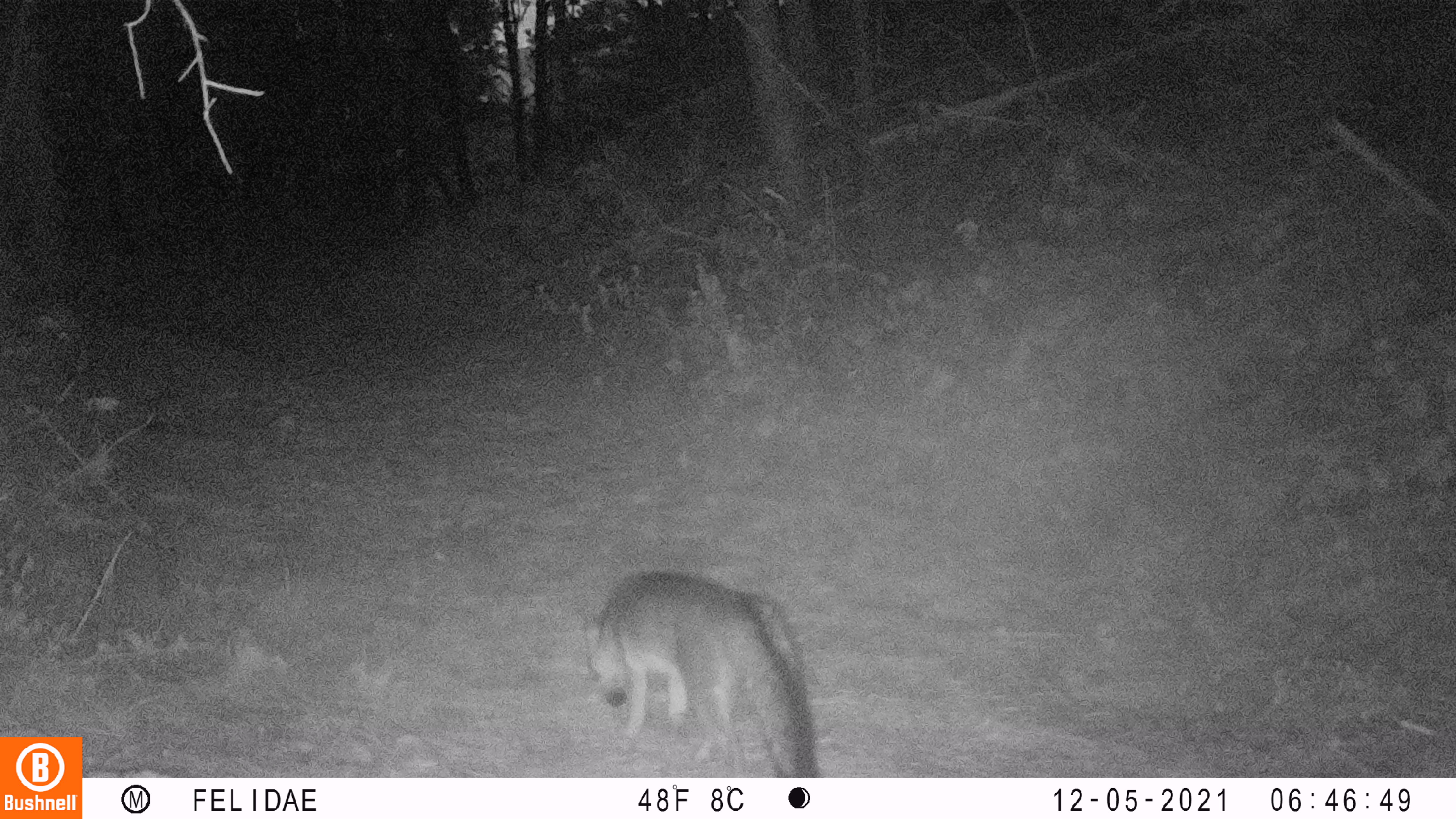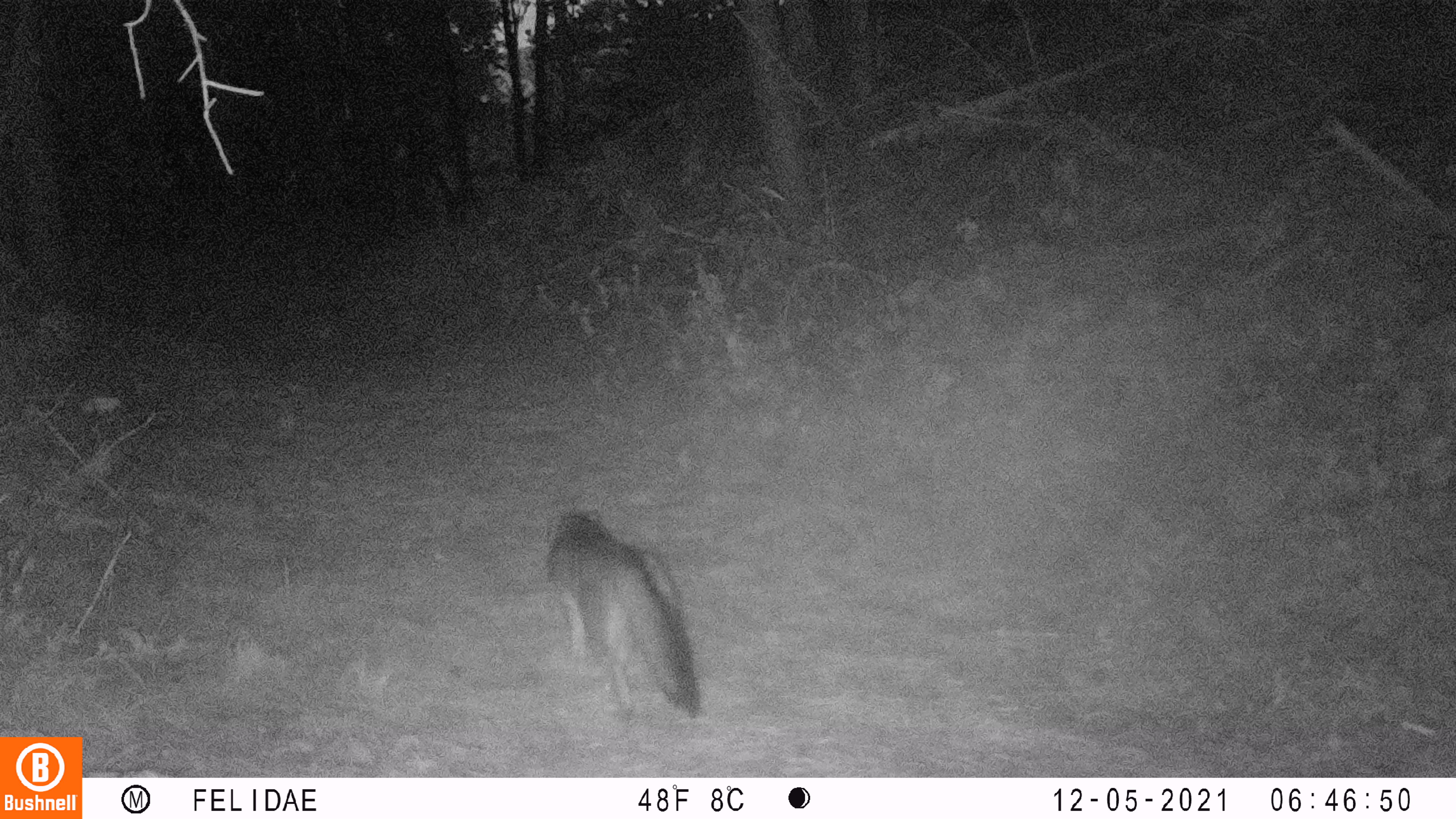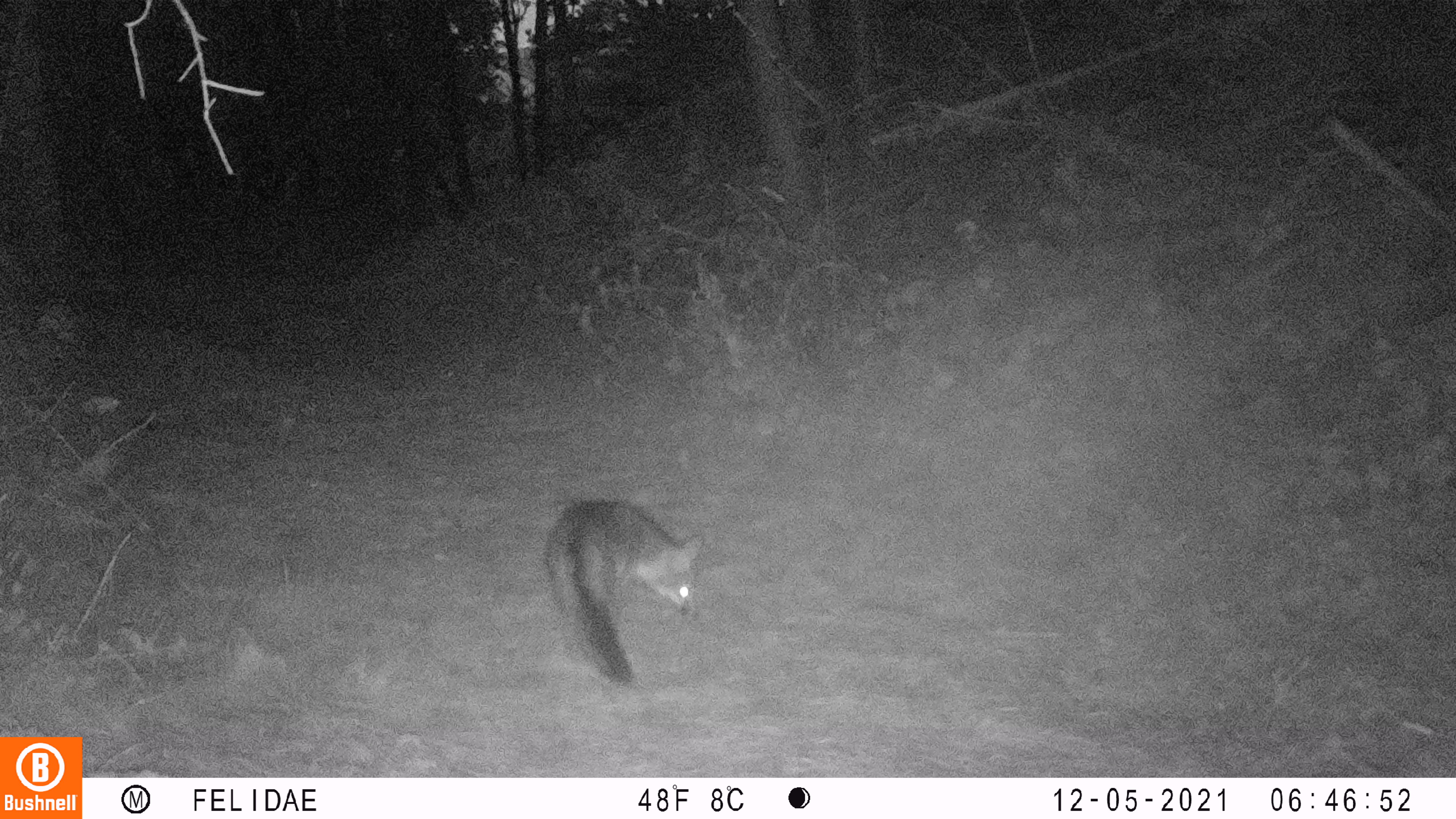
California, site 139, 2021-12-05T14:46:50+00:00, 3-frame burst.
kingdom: Animalia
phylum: Chordata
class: Mammalia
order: Carnivora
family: Canidae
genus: Urocyon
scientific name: Urocyon cinereoargenteus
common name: gray fox